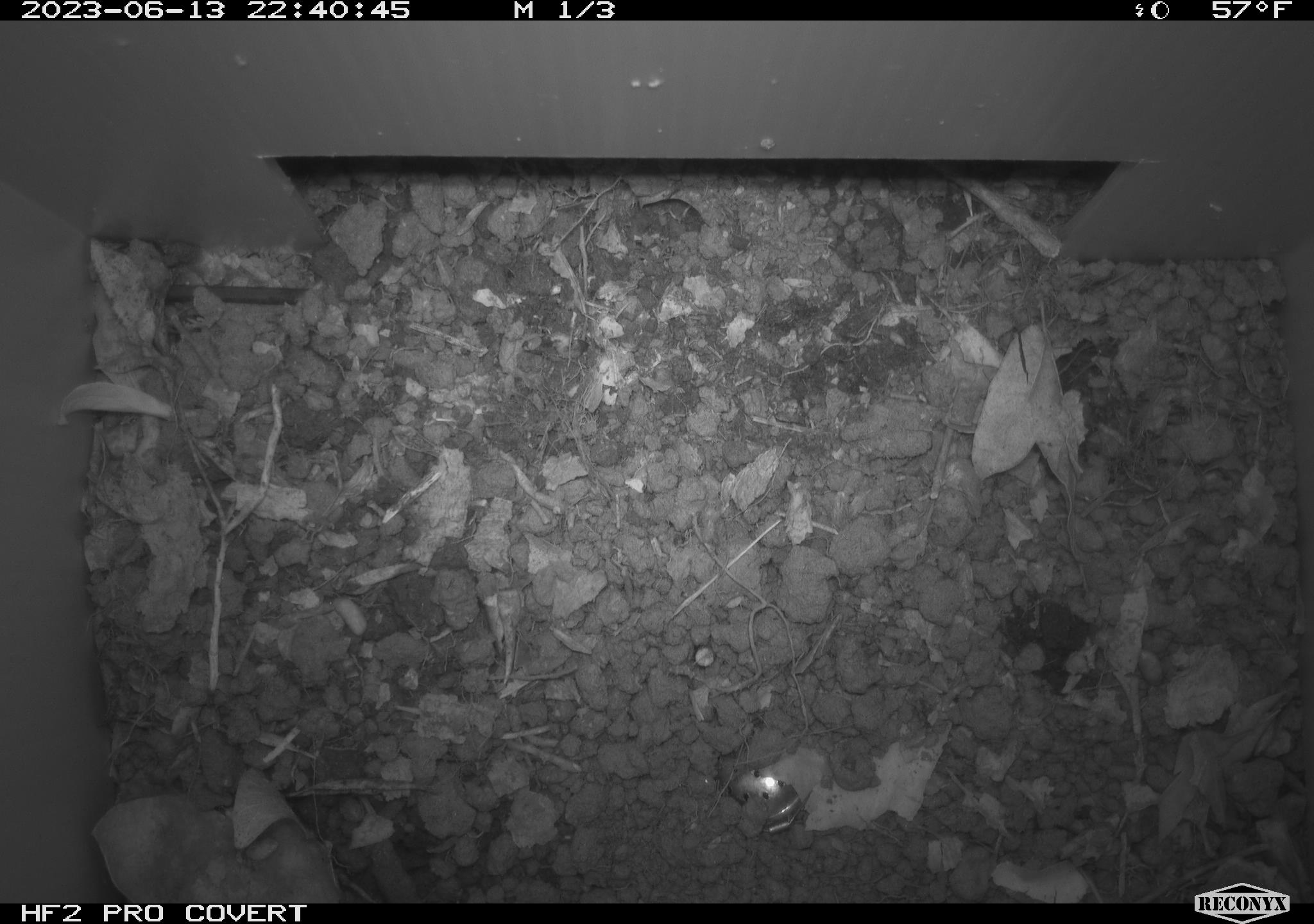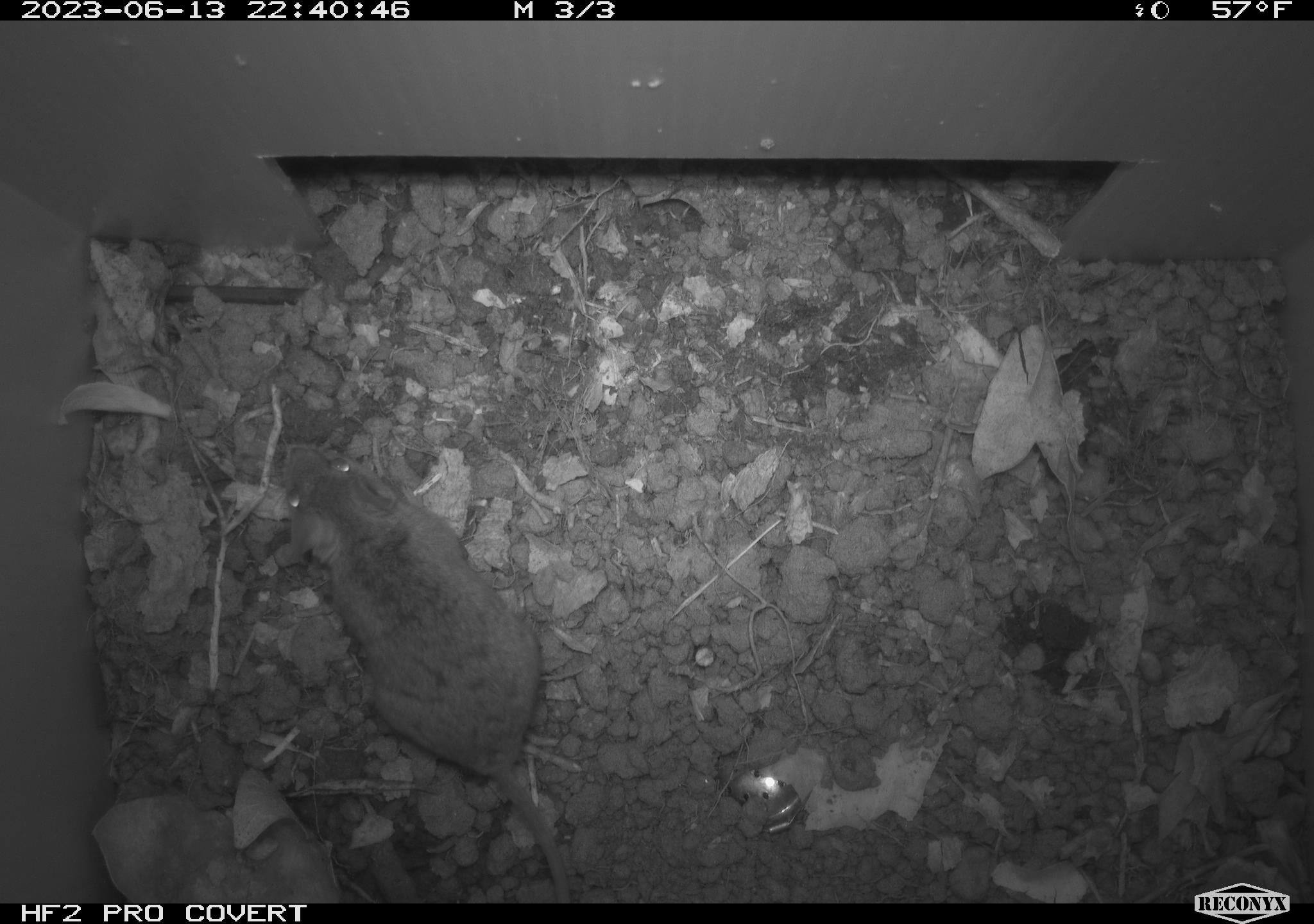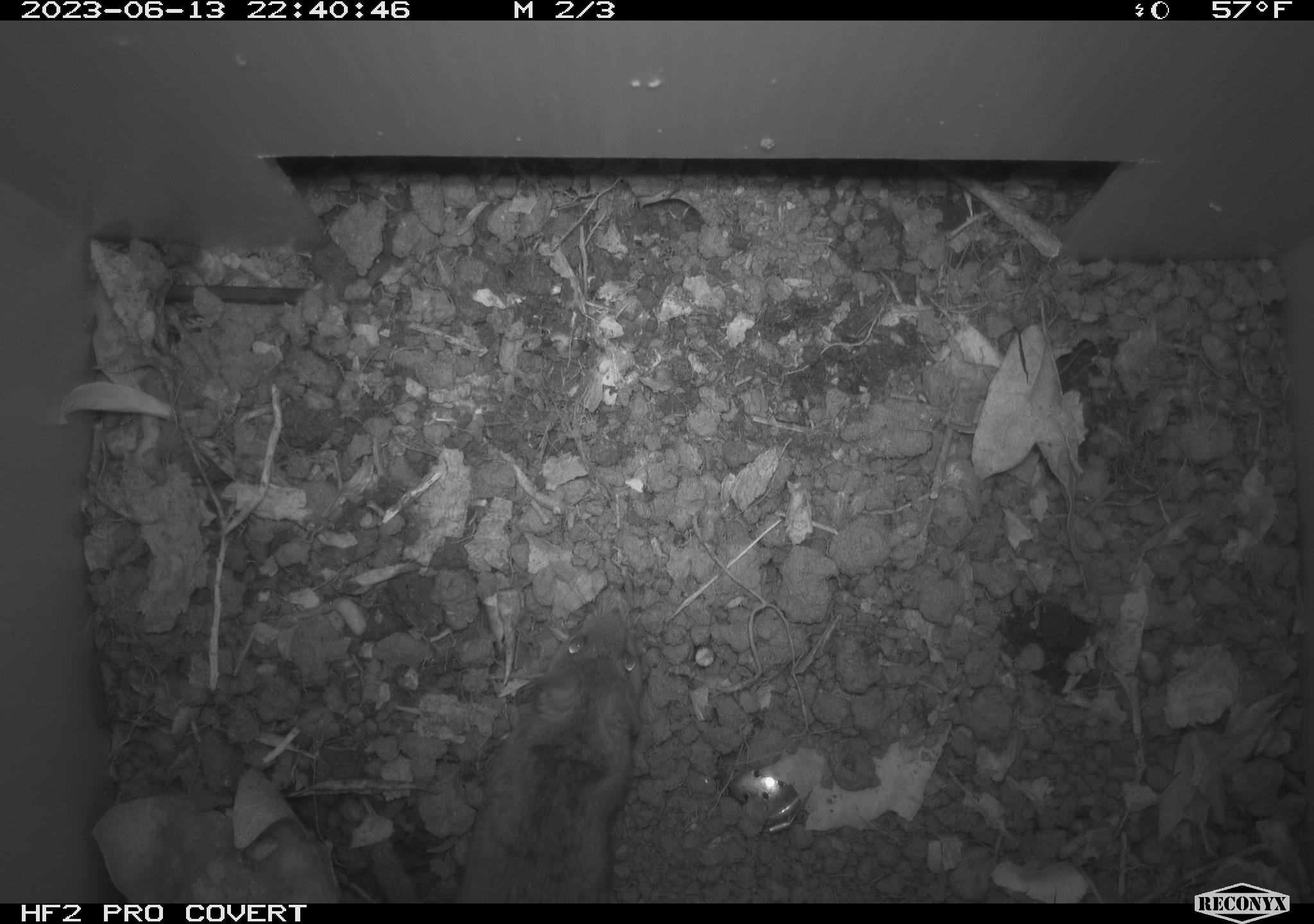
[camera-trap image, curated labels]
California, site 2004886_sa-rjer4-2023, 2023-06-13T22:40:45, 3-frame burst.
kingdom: Animalia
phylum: Chordata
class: Mammalia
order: Rodentia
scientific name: Rodentia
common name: mouse species